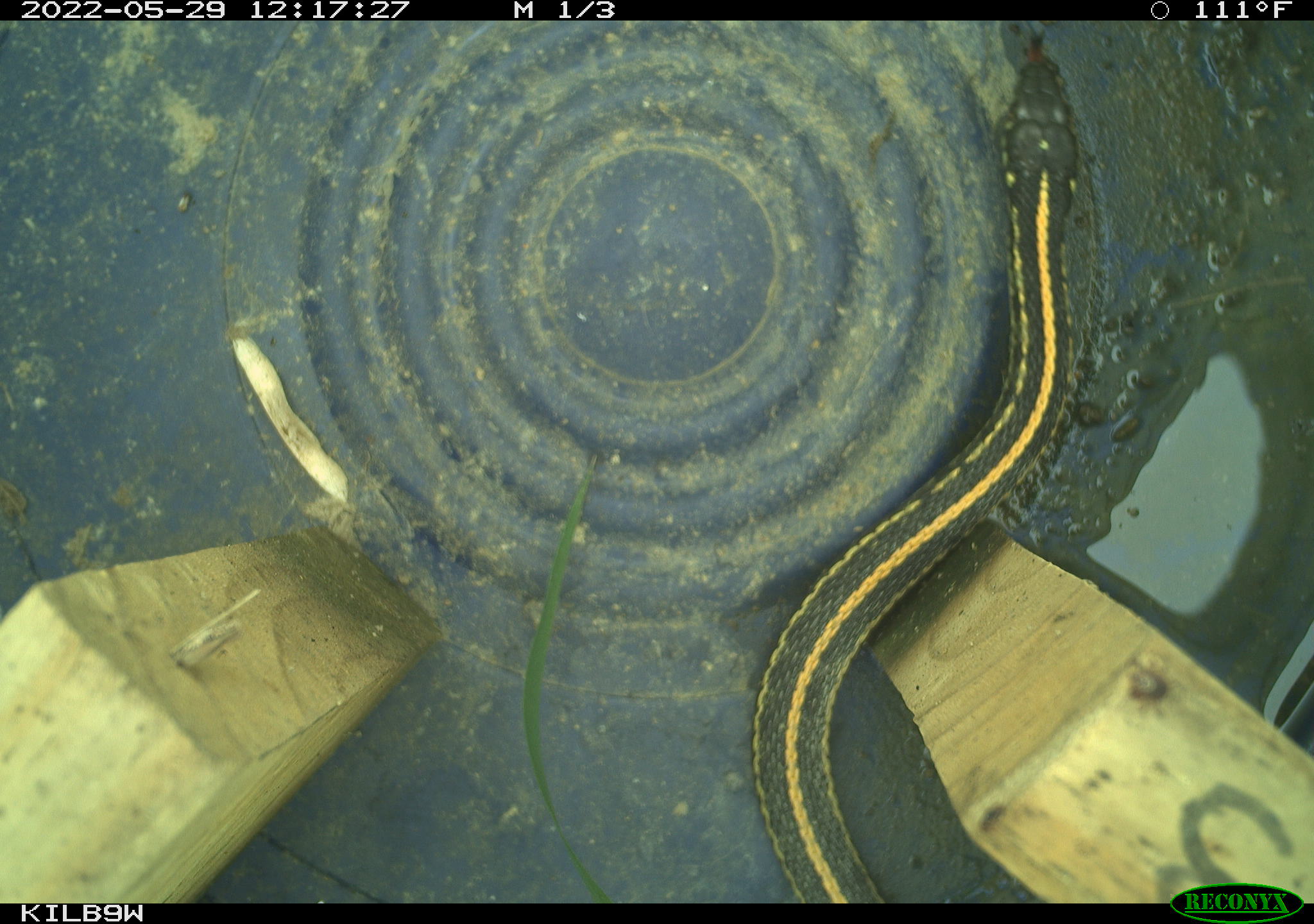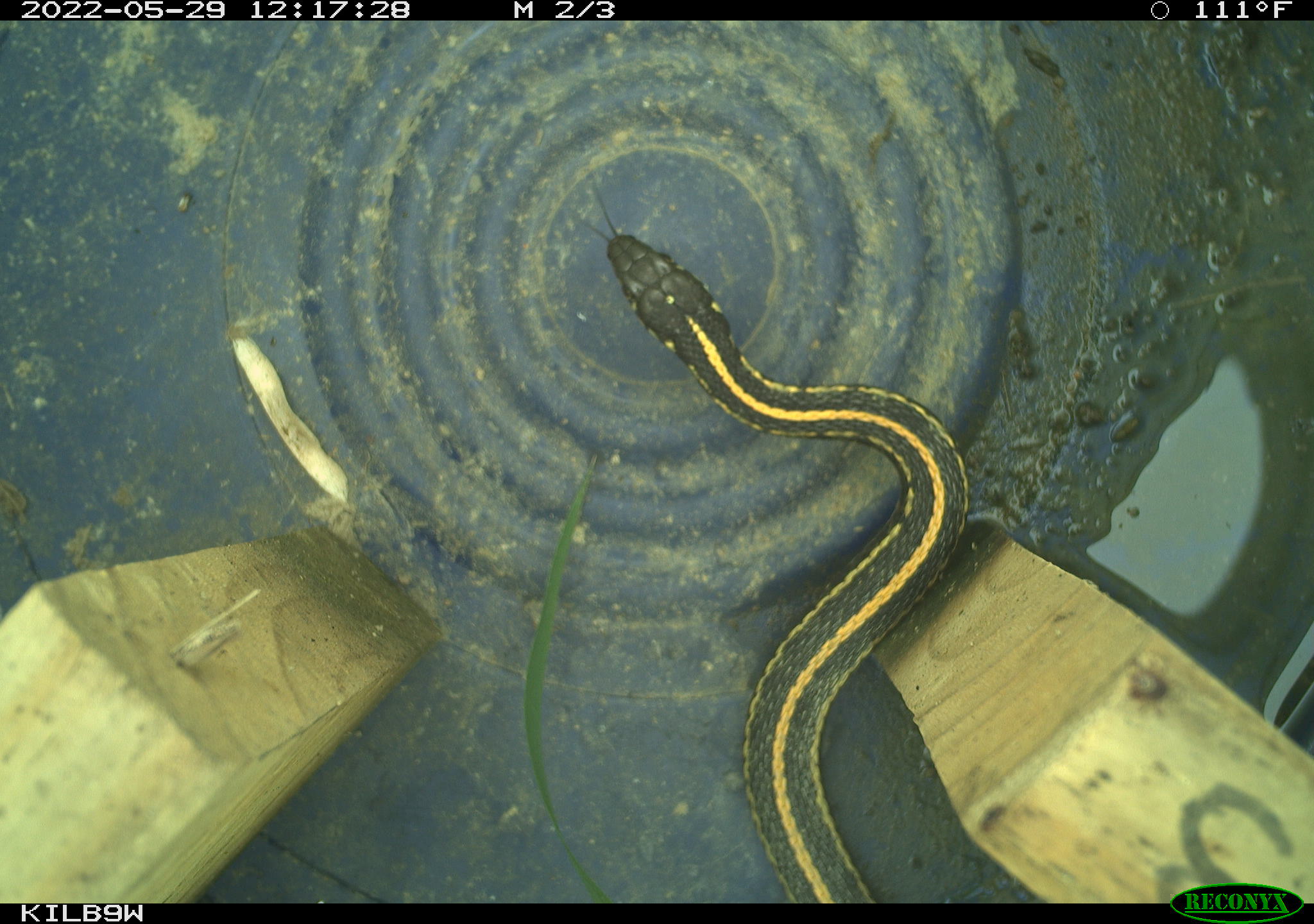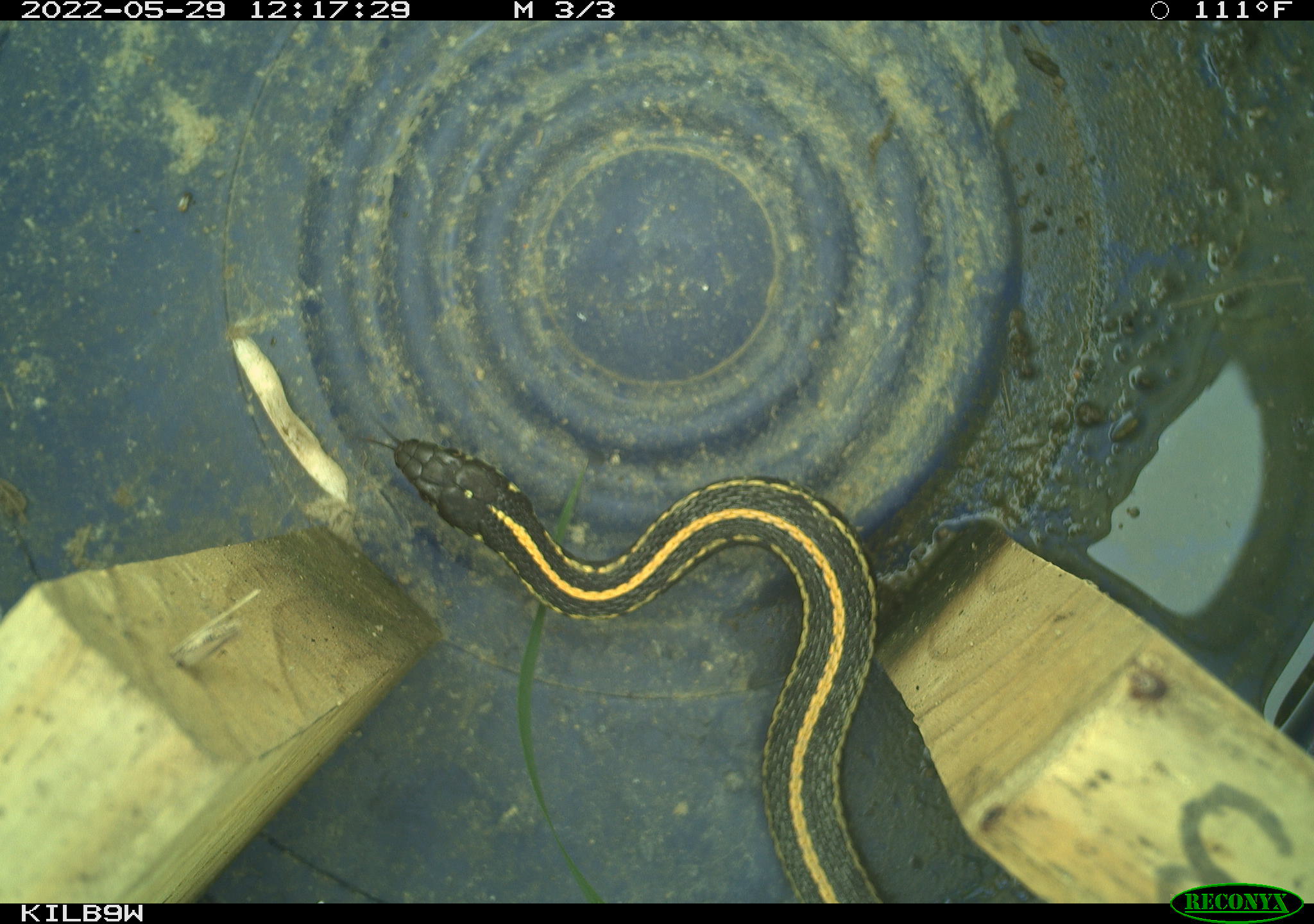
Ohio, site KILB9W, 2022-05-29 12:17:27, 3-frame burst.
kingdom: Animalia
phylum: Chordata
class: Reptilia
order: Squamata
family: Colubridae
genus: Thamnophis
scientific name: Thamnophis radix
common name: plains gartersnake